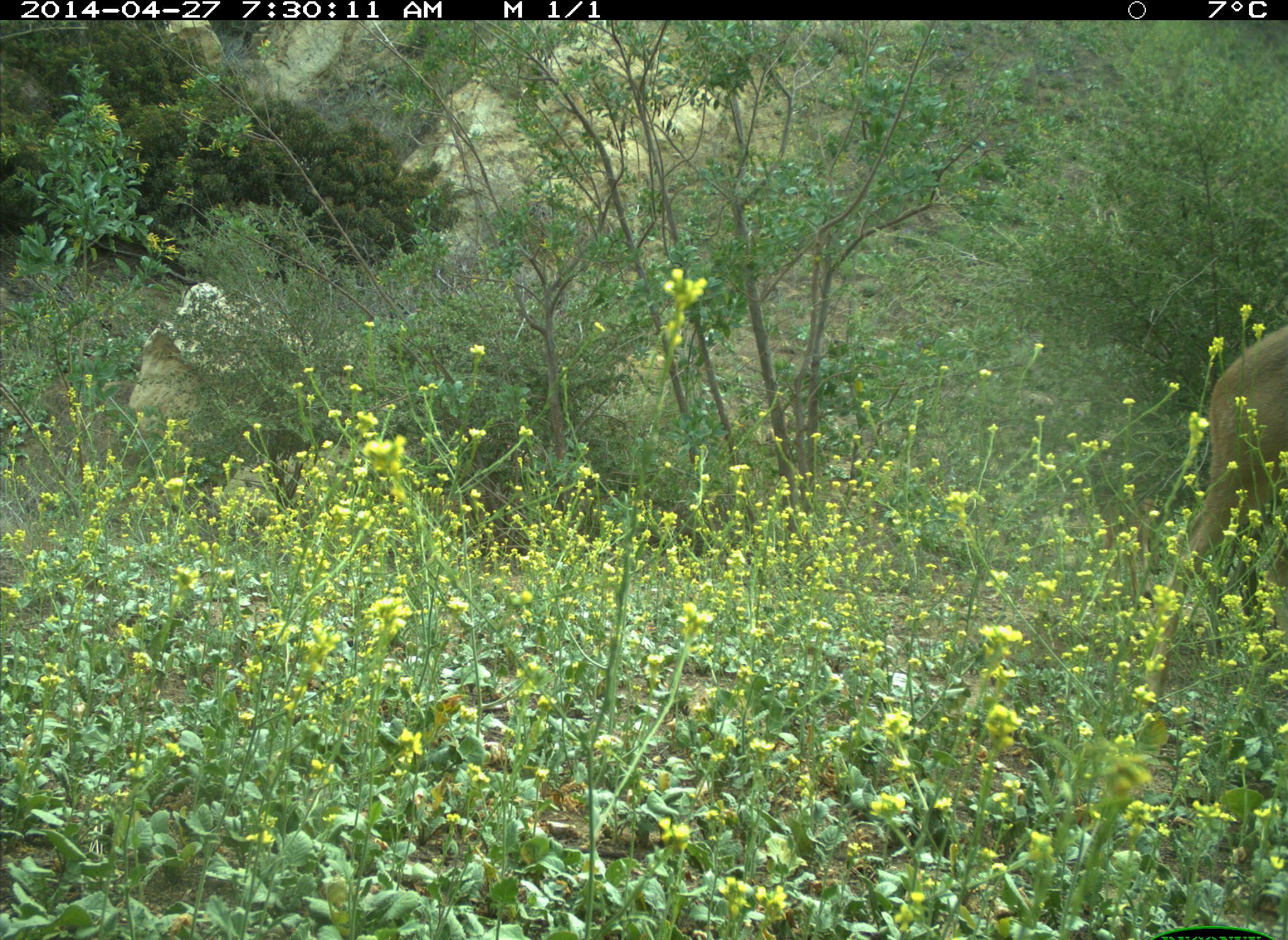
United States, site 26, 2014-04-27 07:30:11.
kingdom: Animalia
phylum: Chordata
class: Mammalia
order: Artiodactyla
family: Cervidae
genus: Odocoileus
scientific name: Odocoileus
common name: deer